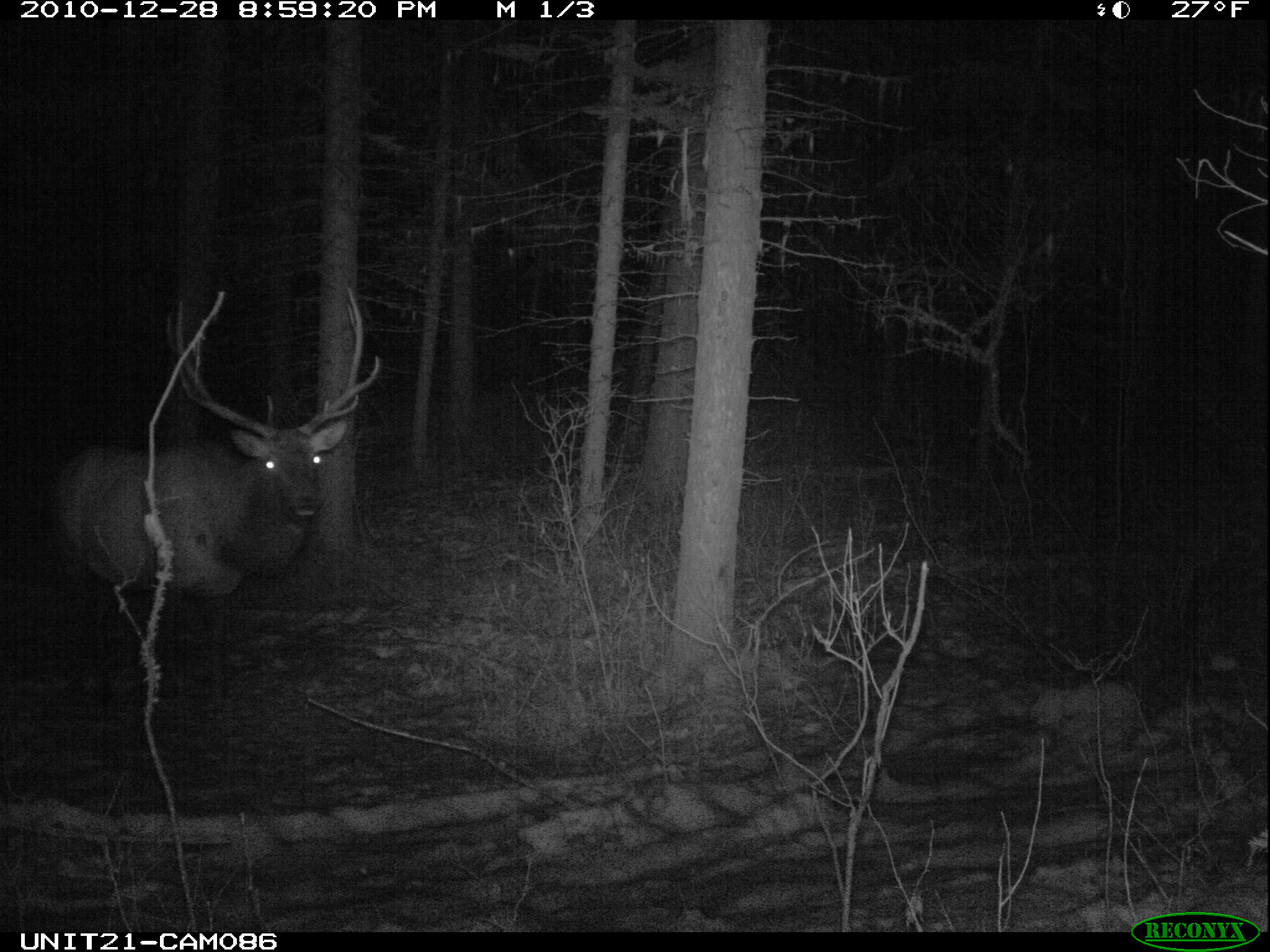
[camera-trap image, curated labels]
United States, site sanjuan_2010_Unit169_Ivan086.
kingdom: Animalia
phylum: Chordata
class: Mammalia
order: Artiodactyla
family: Cervidae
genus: Cervus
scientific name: Cervus elaphus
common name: red deer